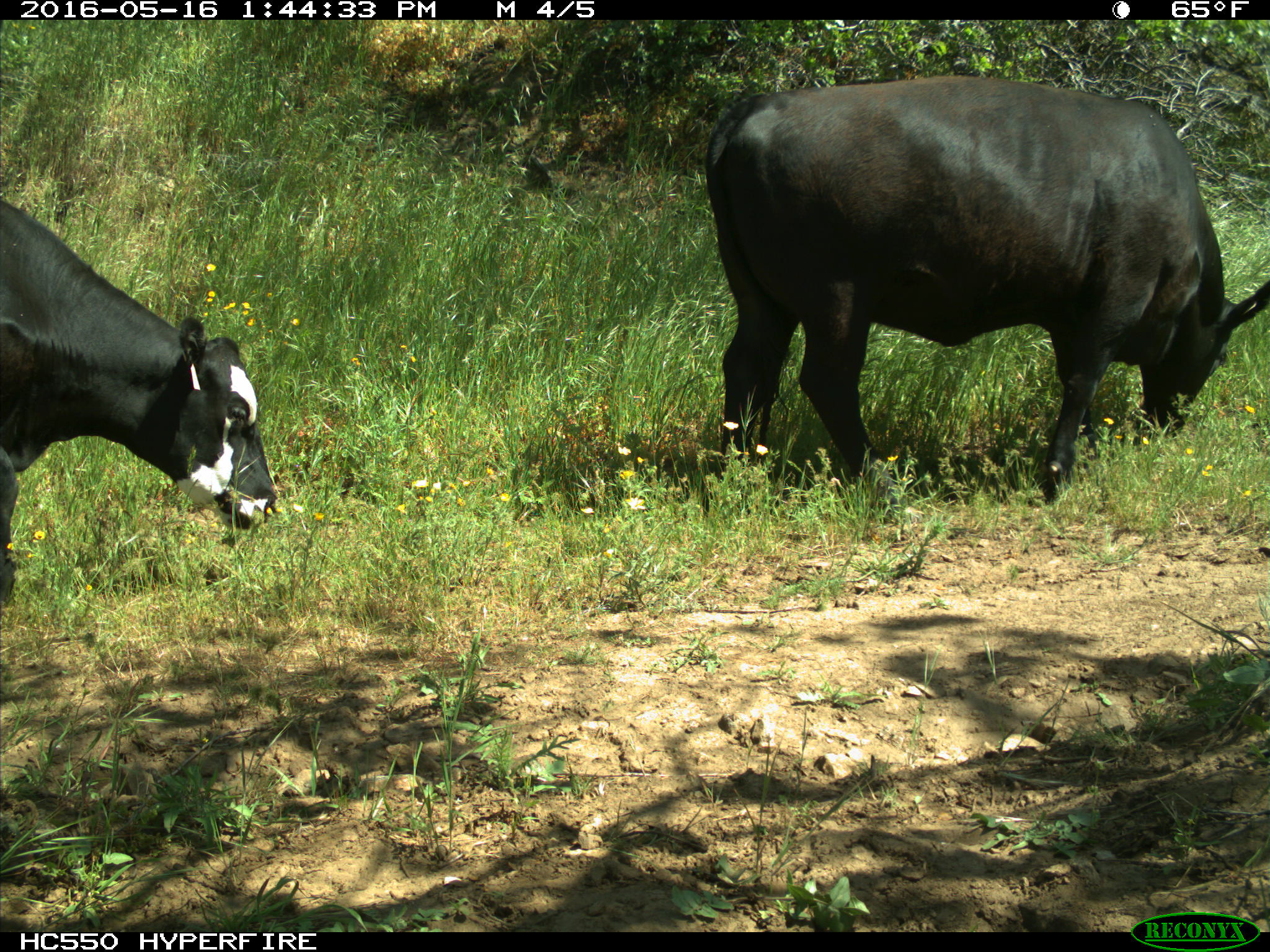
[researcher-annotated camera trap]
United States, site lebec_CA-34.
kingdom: Animalia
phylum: Chordata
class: Mammalia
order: Artiodactyla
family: Bovidae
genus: Bos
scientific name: Bos taurus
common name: domestic cow